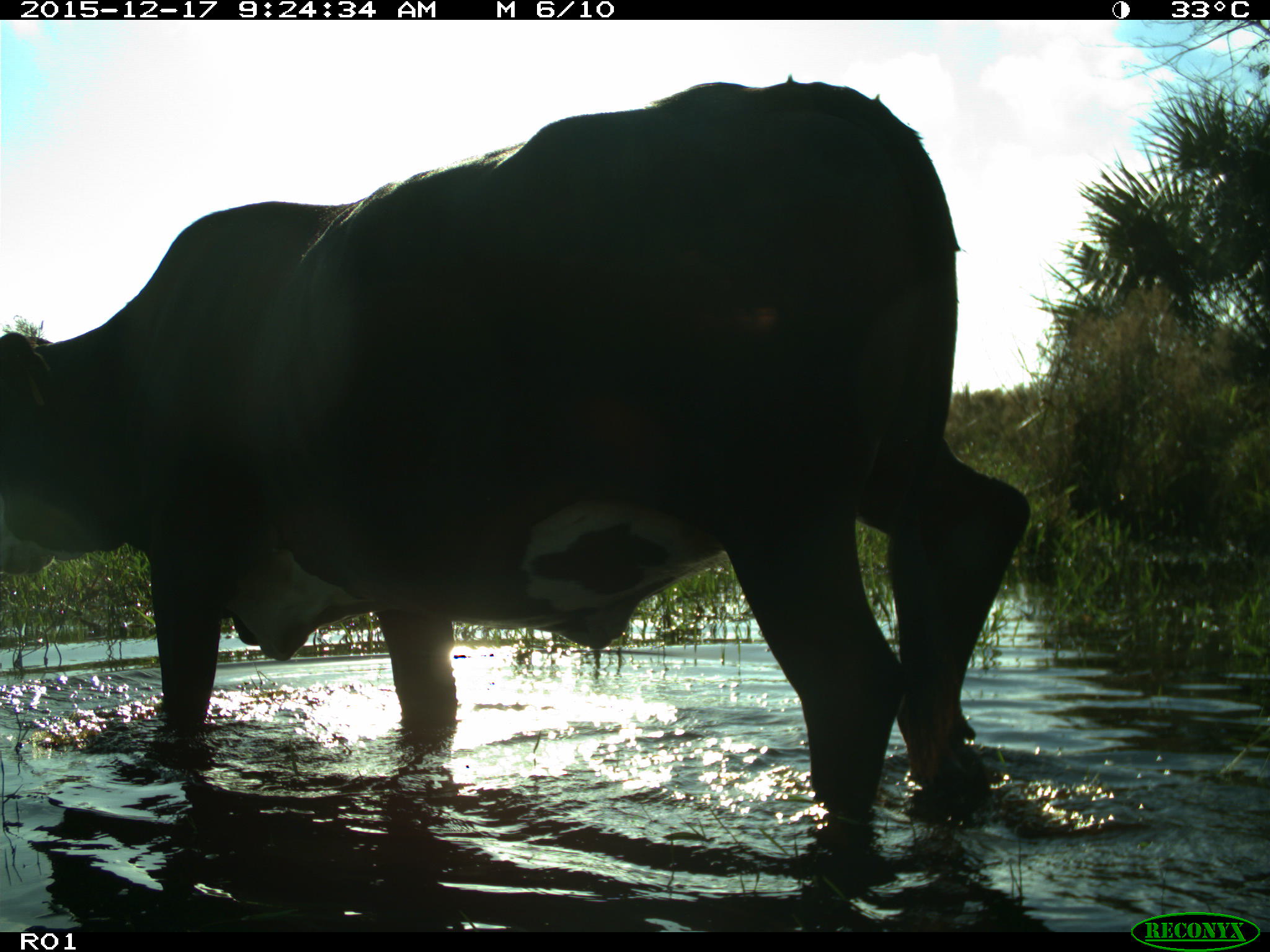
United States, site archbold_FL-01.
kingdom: Animalia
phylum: Chordata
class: Mammalia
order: Artiodactyla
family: Bovidae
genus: Bos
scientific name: Bos taurus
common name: domestic cow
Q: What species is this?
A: Bos taurus (domestic cow).